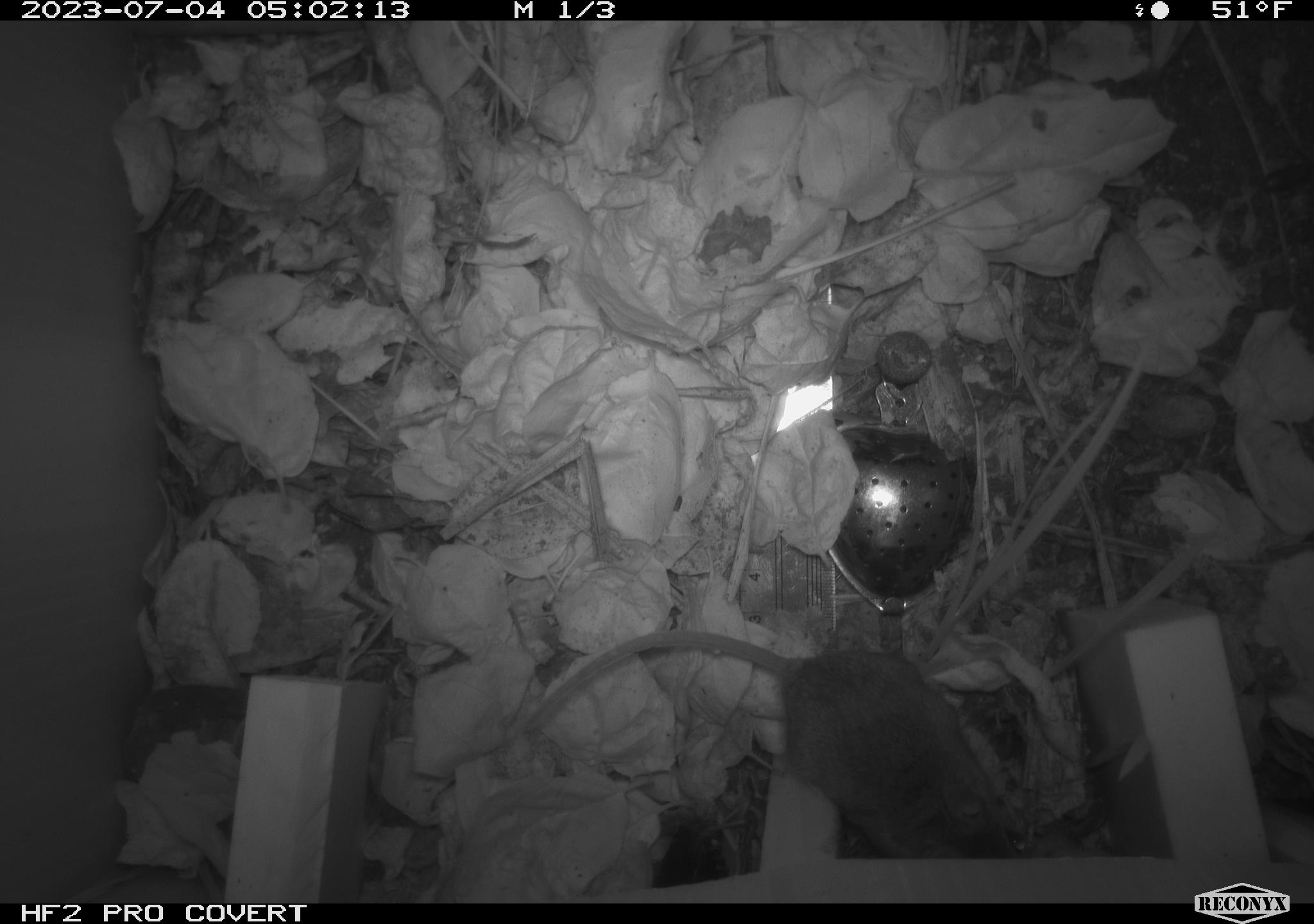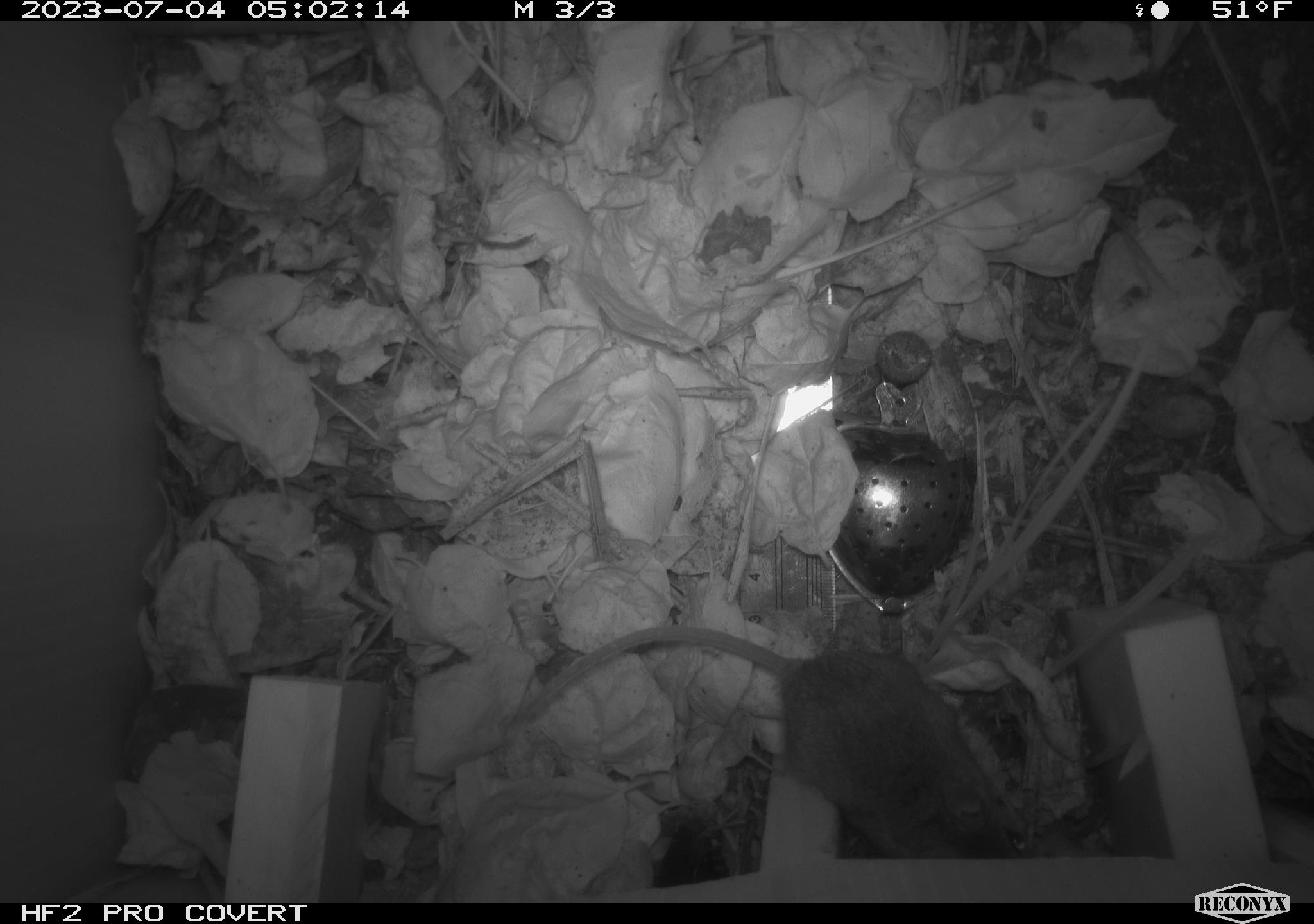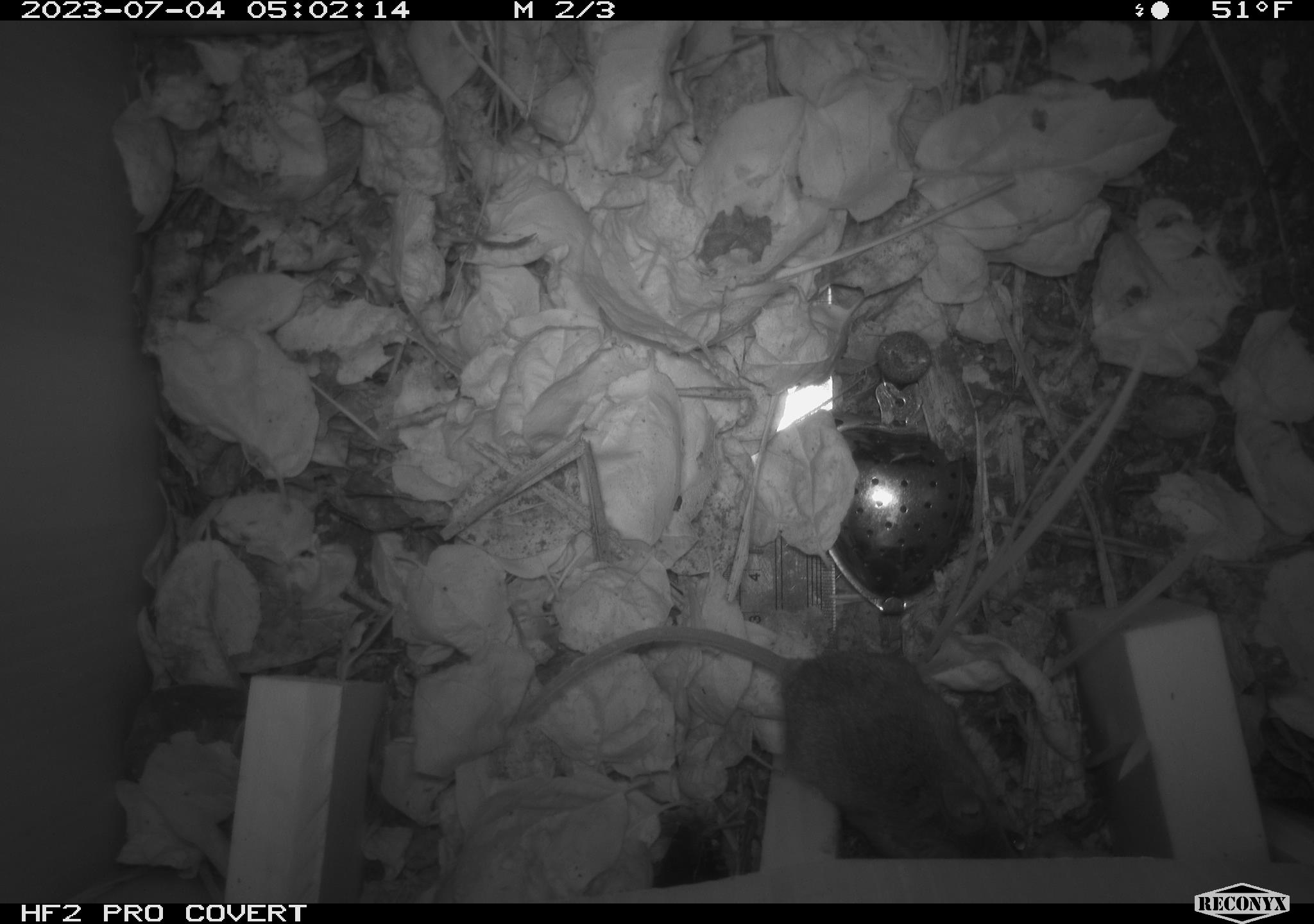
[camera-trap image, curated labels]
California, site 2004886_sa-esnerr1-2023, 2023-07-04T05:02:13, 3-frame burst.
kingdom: Animalia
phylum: Chordata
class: Mammalia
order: Rodentia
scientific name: Rodentia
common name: mouse species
Mouse species (Rodentia).